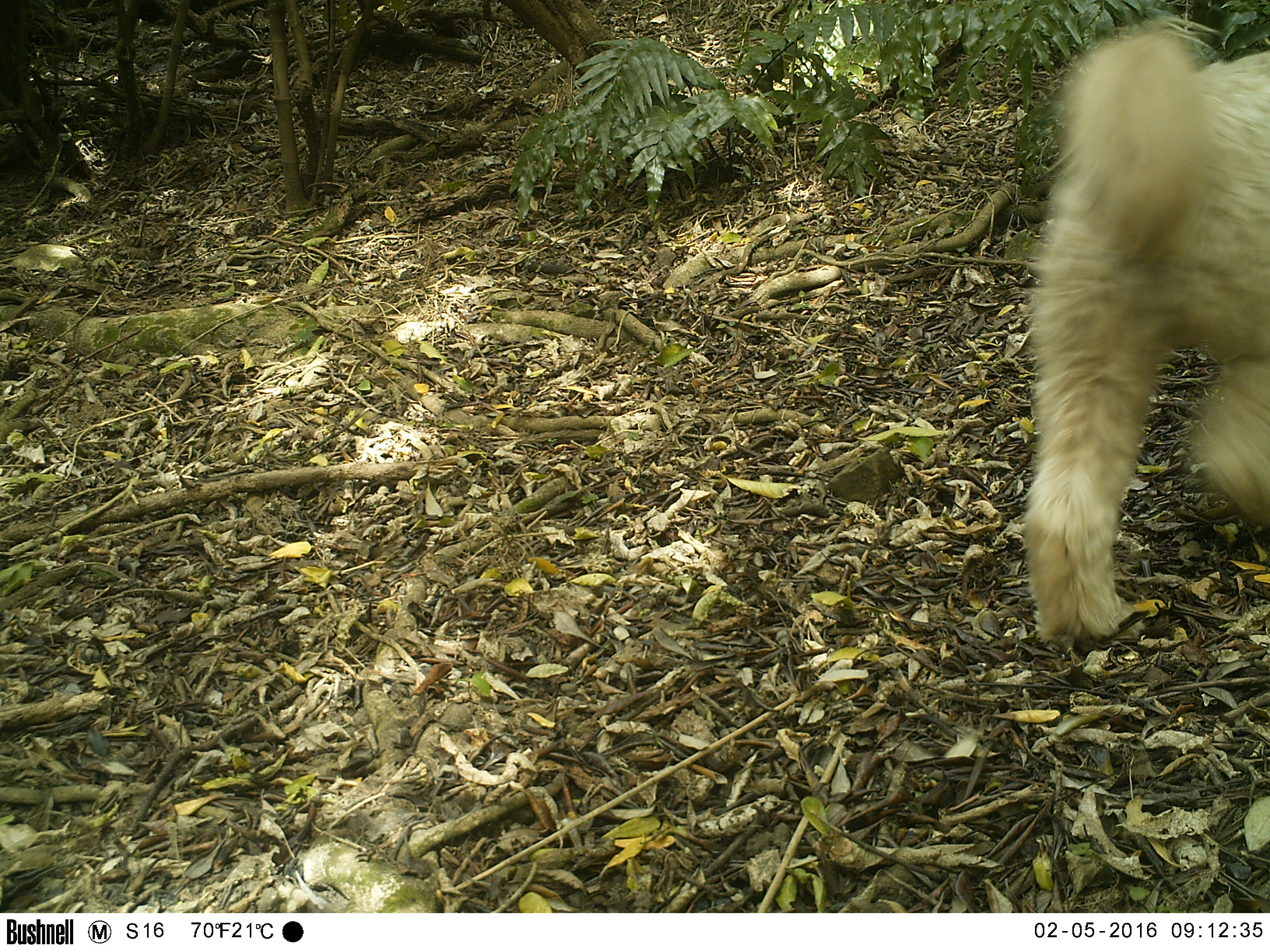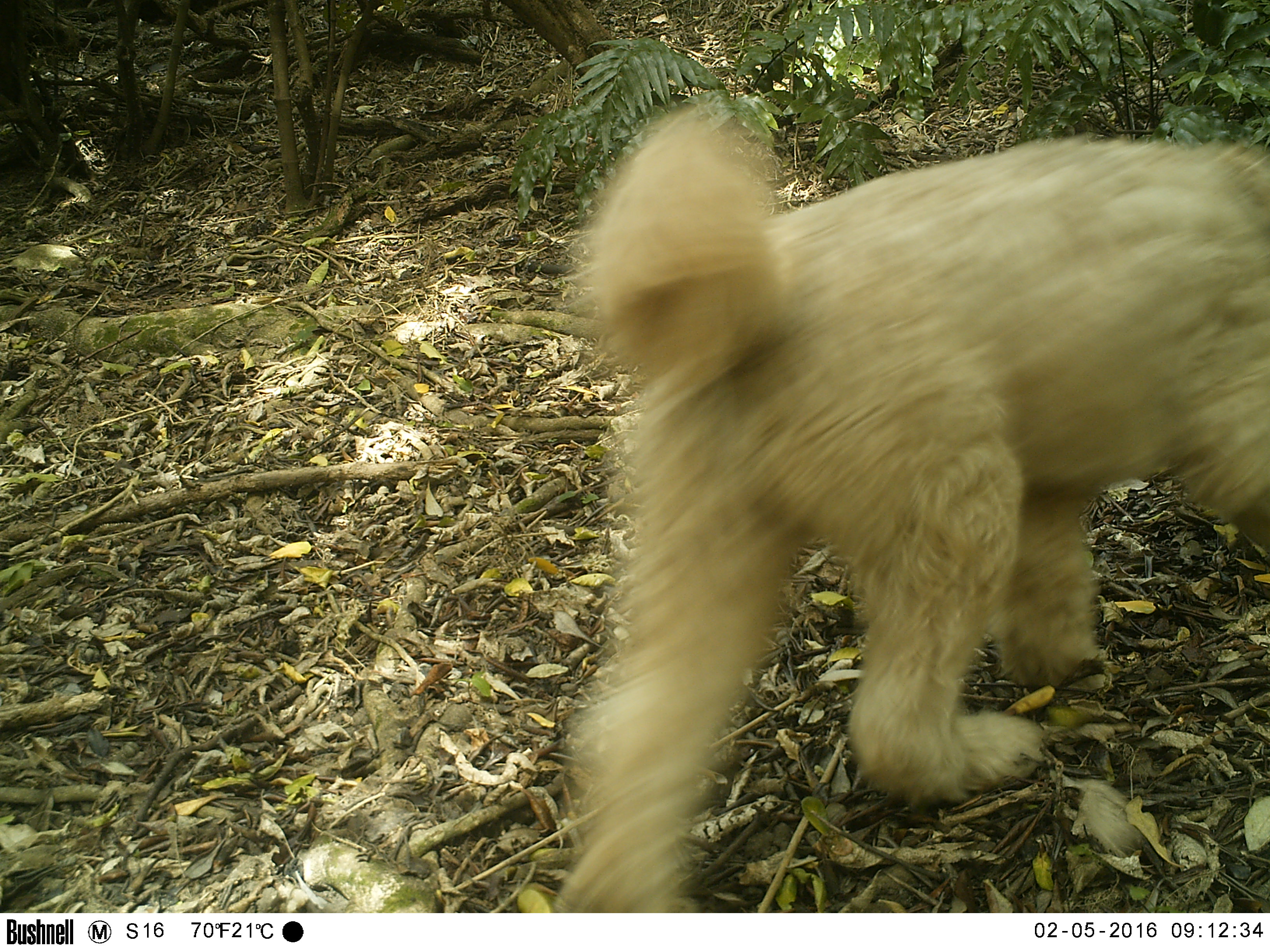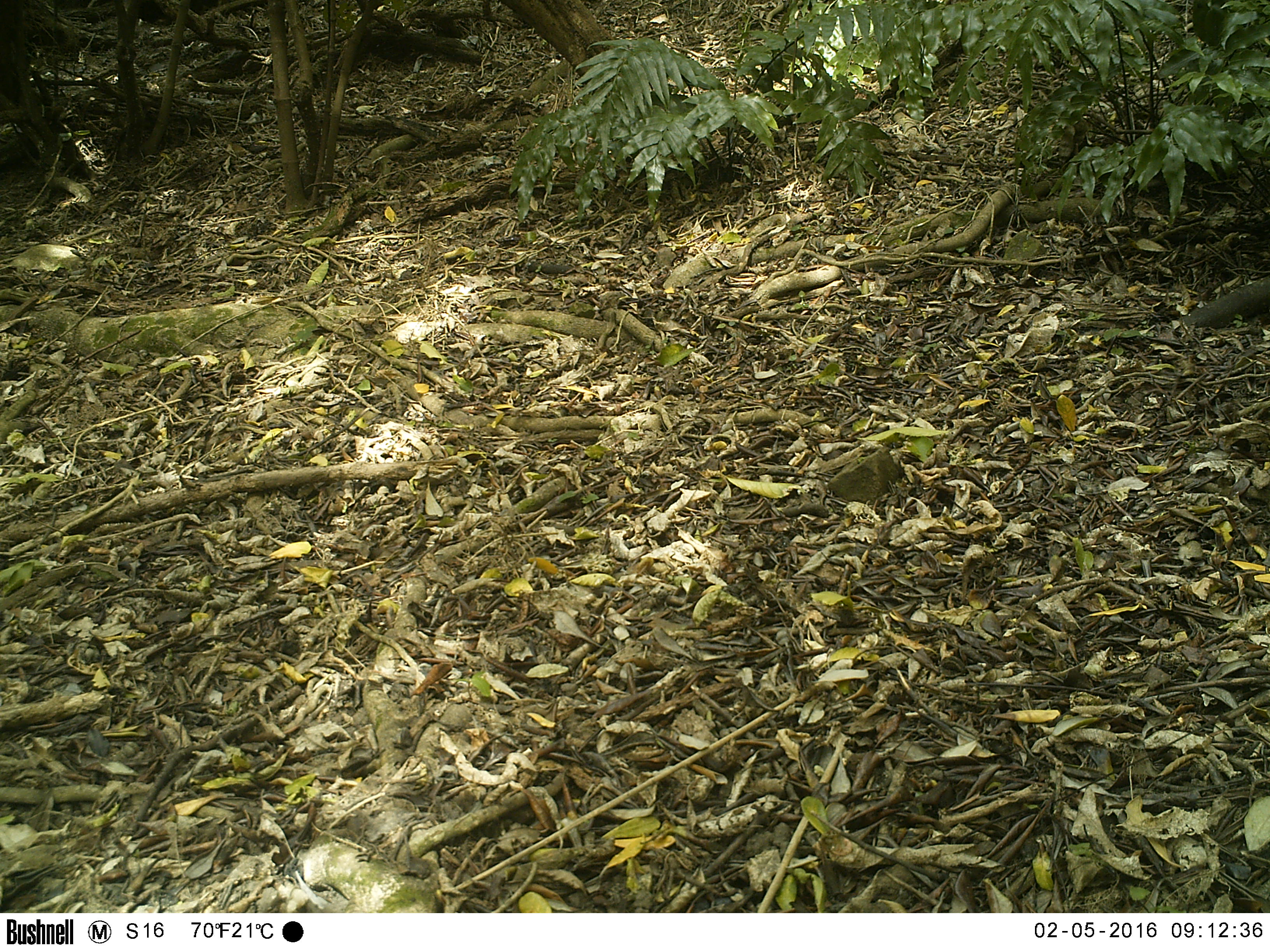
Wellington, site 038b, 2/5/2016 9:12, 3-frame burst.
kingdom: Animalia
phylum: Chordata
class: Mammalia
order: Carnivora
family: Canidae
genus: Canis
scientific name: Canis familiaris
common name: dog